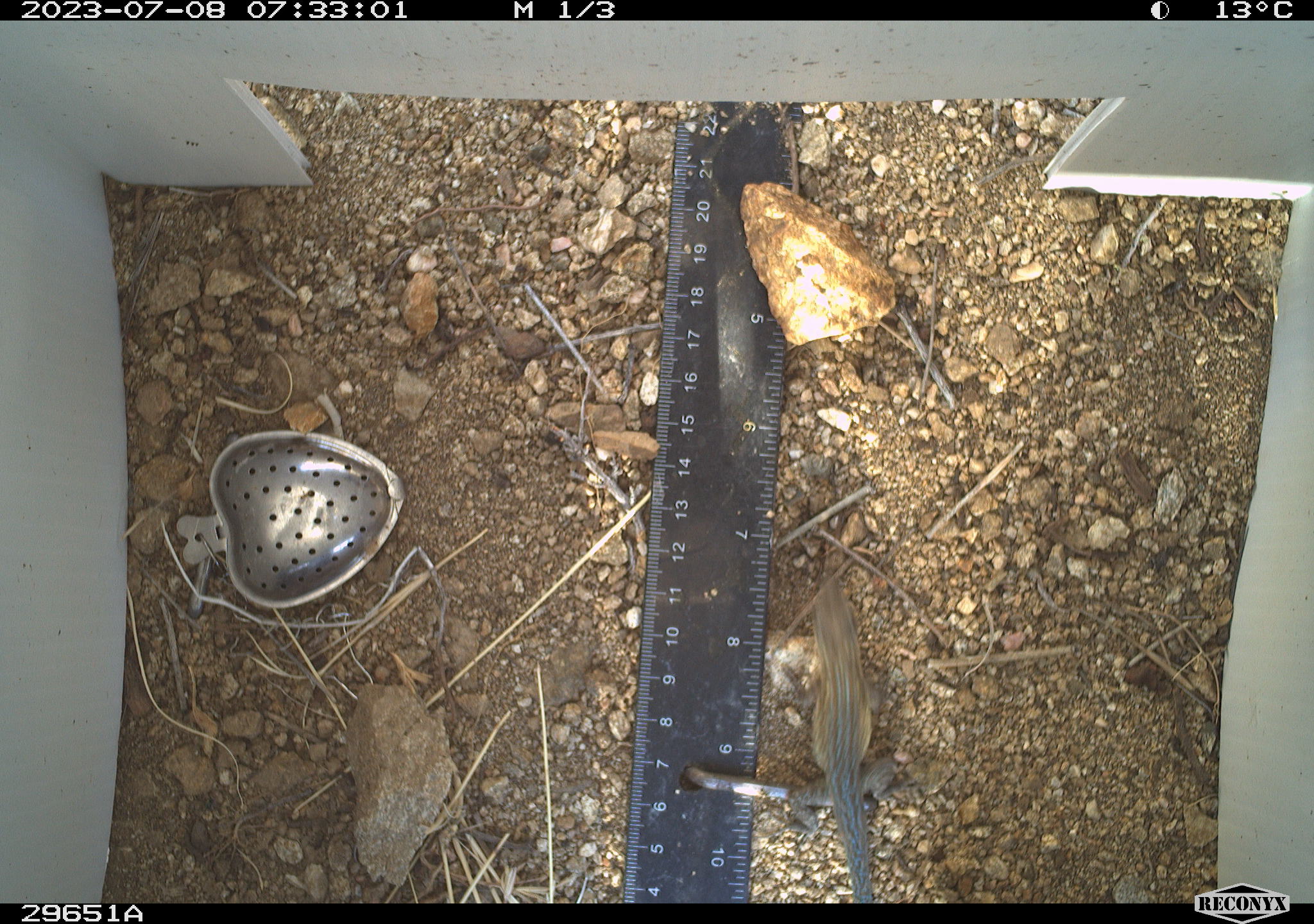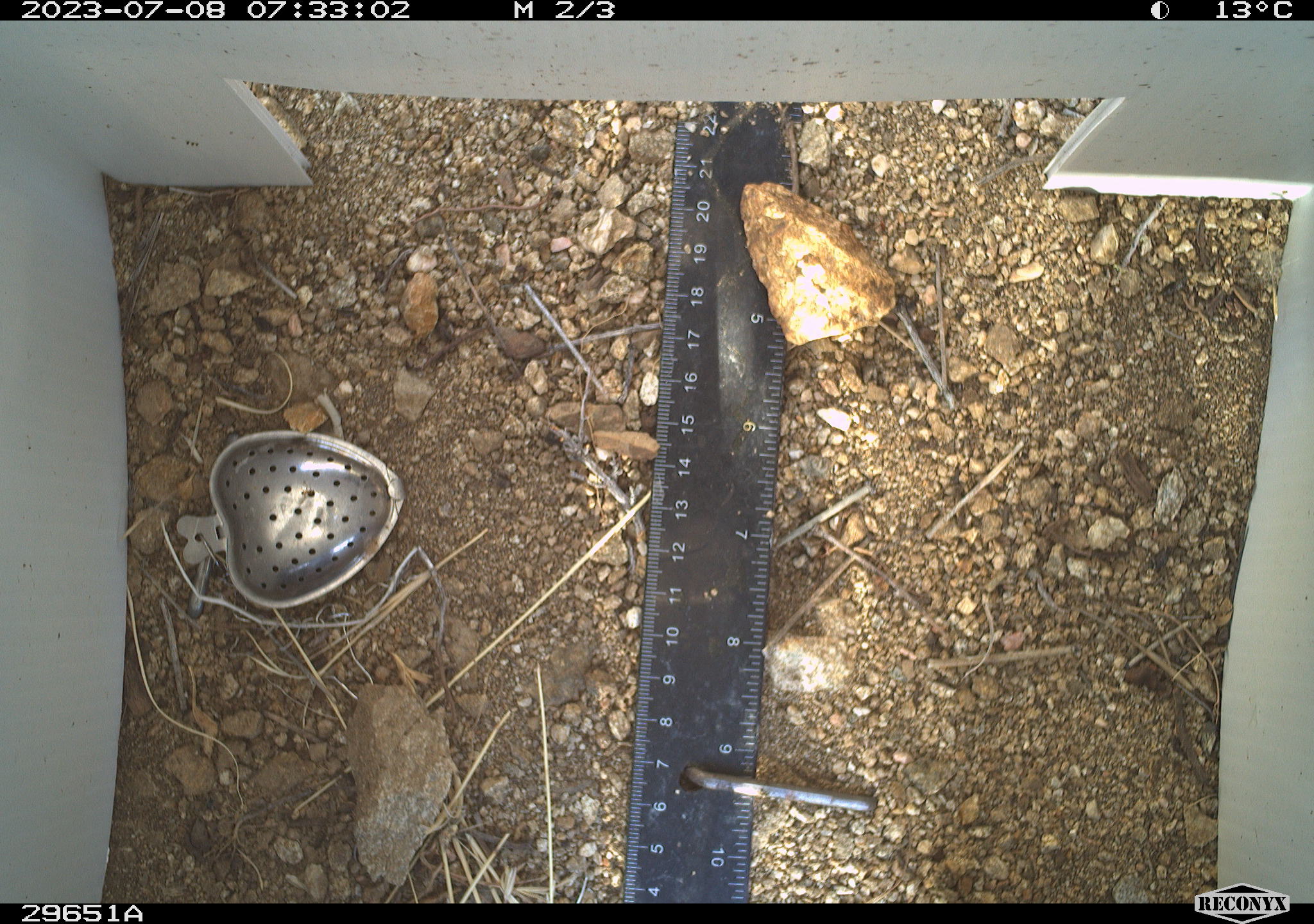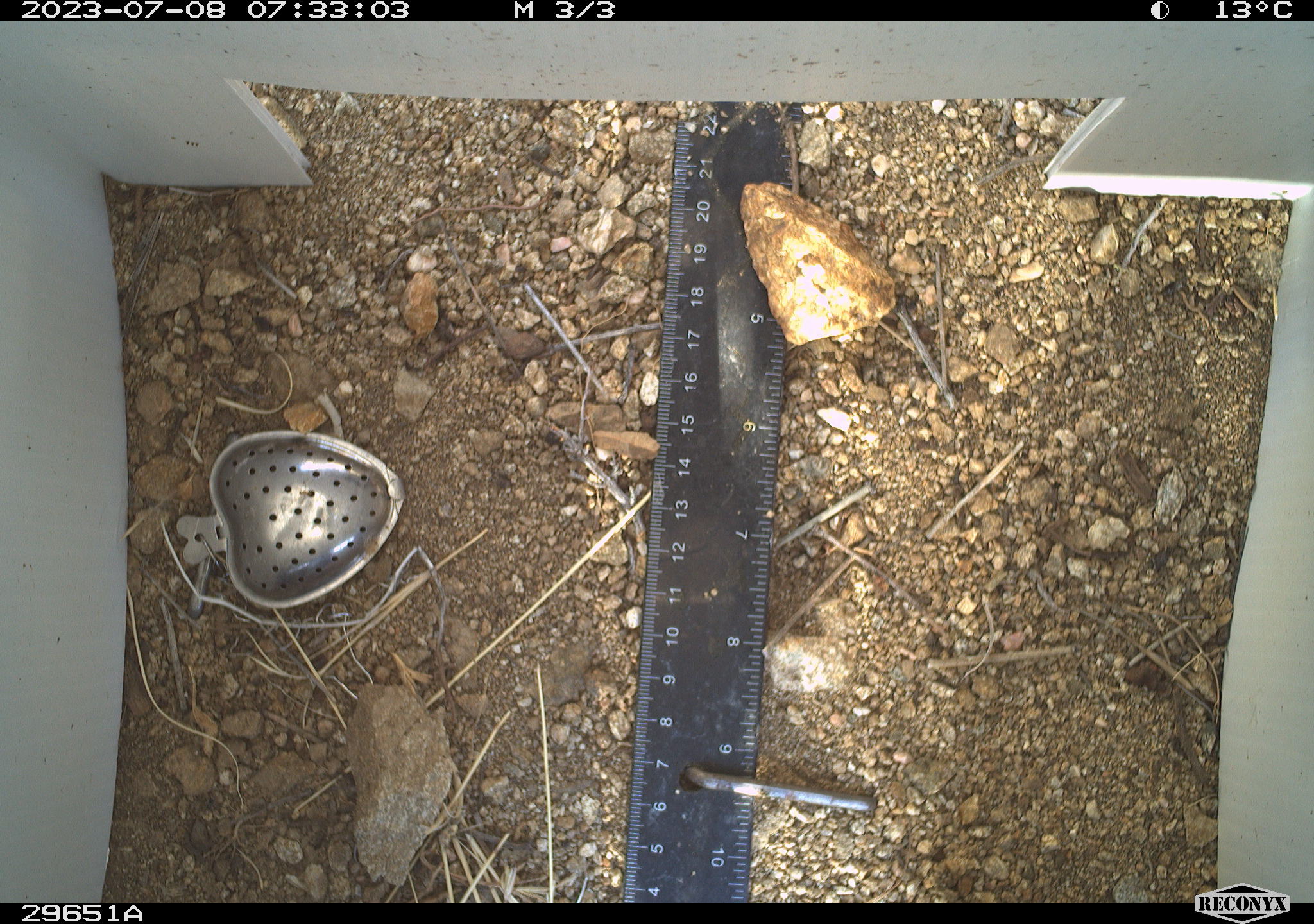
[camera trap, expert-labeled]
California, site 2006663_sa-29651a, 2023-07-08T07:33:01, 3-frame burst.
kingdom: Animalia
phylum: Chordata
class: Reptilia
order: Squamata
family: Teiidae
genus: Aspidoscelis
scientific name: Aspidoscelis tigris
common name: western whiptail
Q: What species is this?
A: Western whiptail (Aspidoscelis tigris).